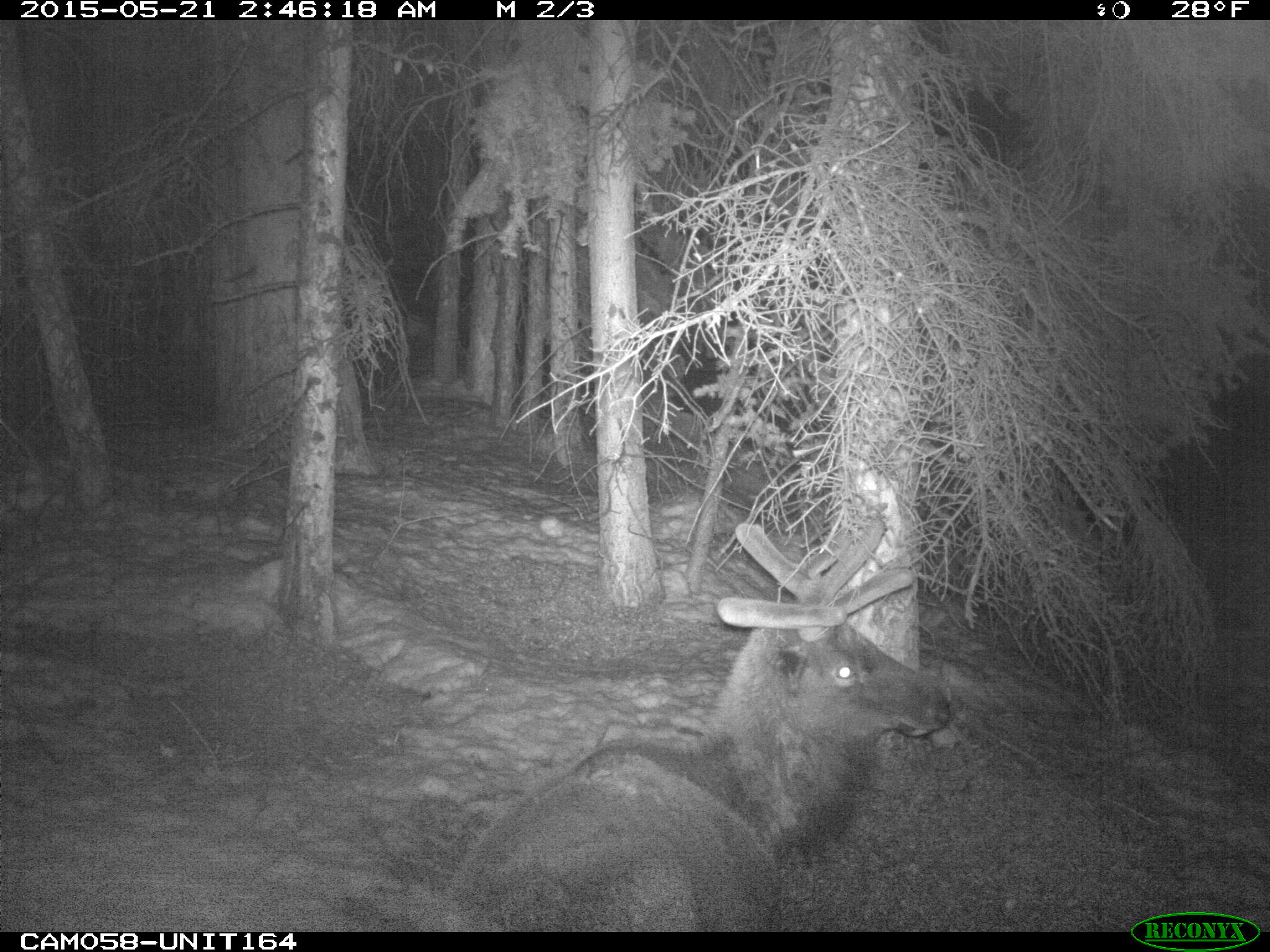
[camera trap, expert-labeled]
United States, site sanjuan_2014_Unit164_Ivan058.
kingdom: Animalia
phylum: Chordata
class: Mammalia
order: Artiodactyla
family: Cervidae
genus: Cervus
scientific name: Cervus elaphus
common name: red deer